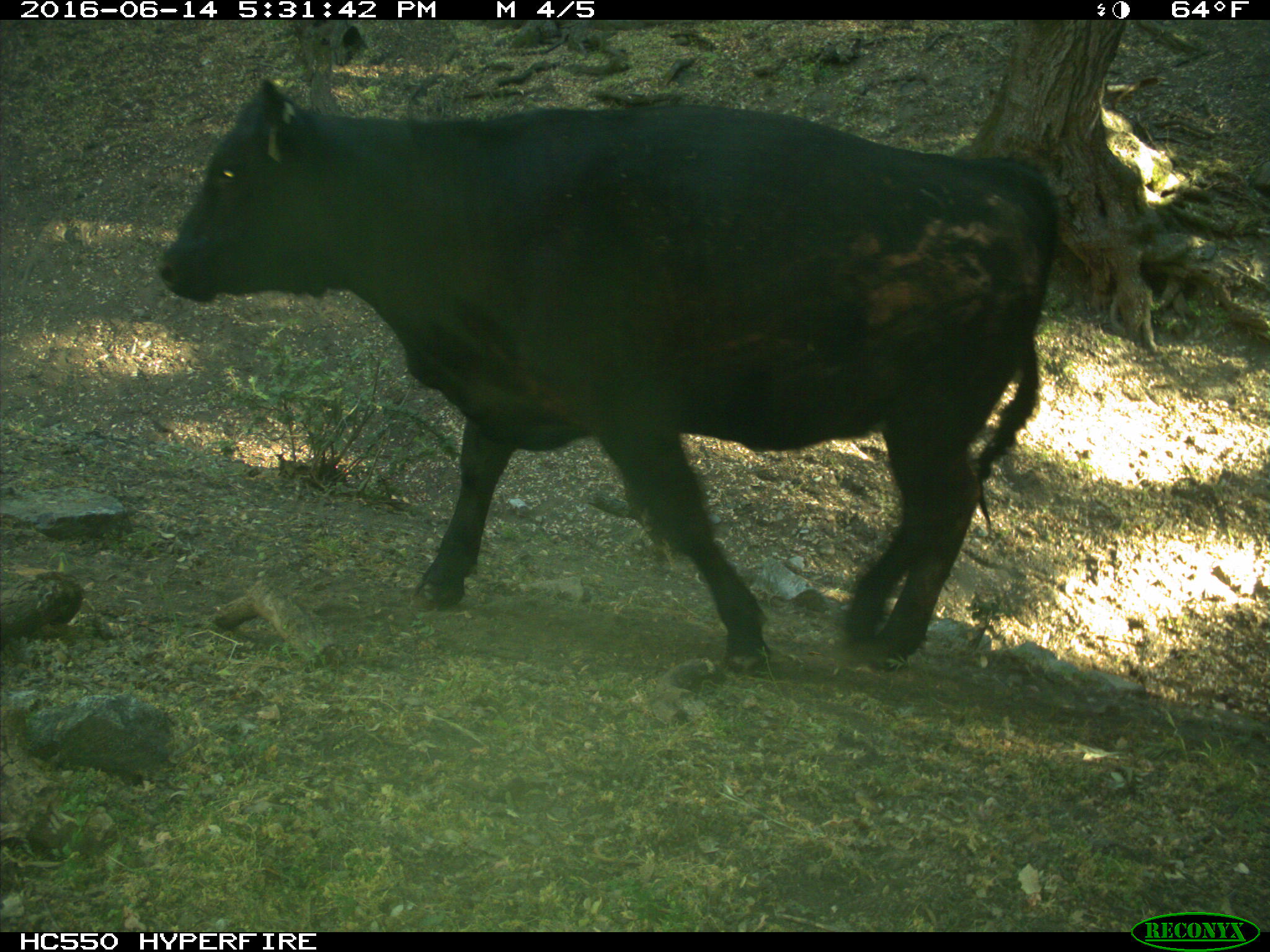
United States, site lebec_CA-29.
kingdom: Animalia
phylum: Chordata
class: Mammalia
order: Artiodactyla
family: Bovidae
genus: Bos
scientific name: Bos taurus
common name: domestic cow